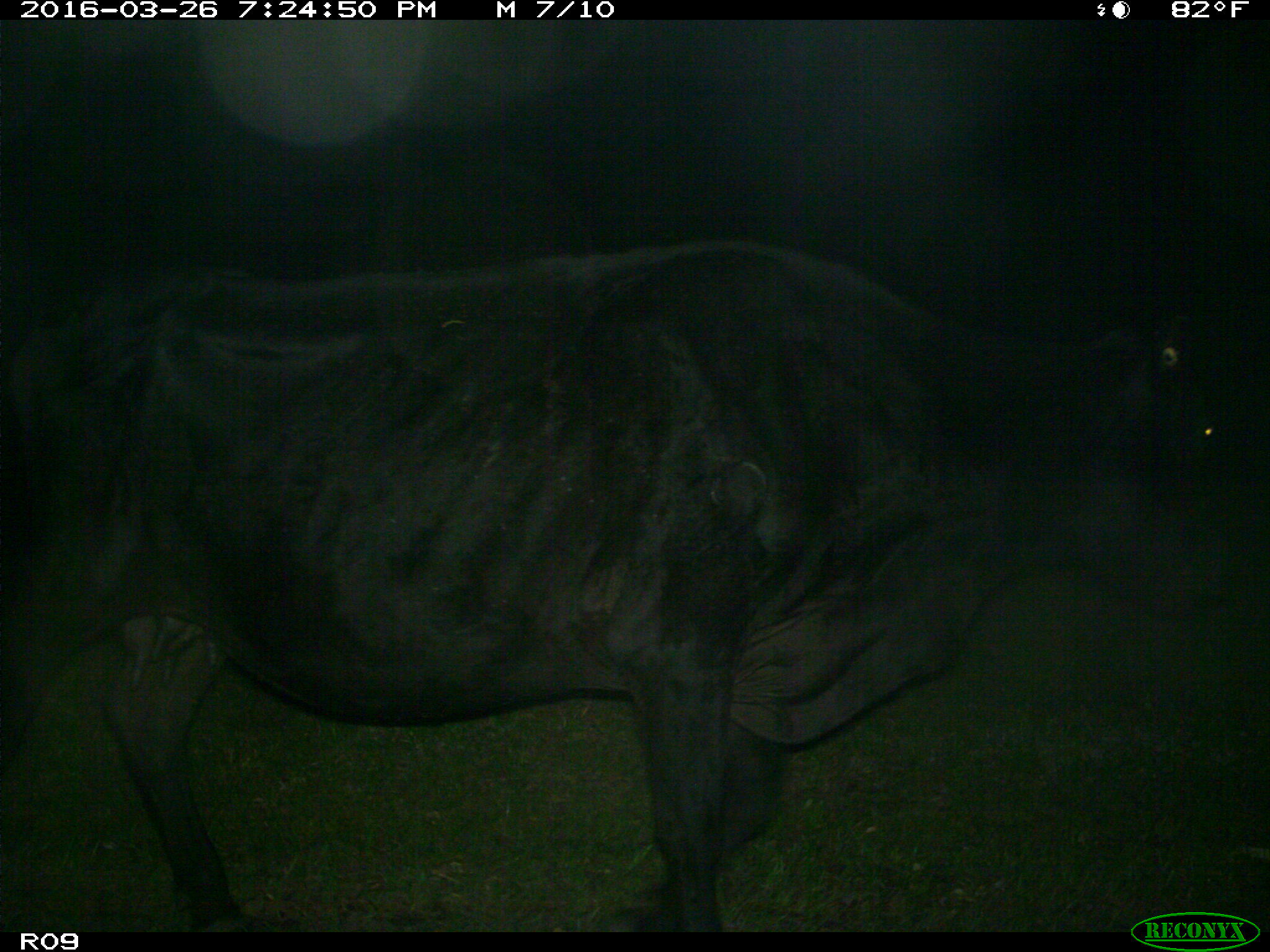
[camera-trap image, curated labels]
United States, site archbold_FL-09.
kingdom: Animalia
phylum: Chordata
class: Mammalia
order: Artiodactyla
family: Bovidae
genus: Bos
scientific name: Bos taurus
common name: domestic cow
Bos taurus (domestic cow).